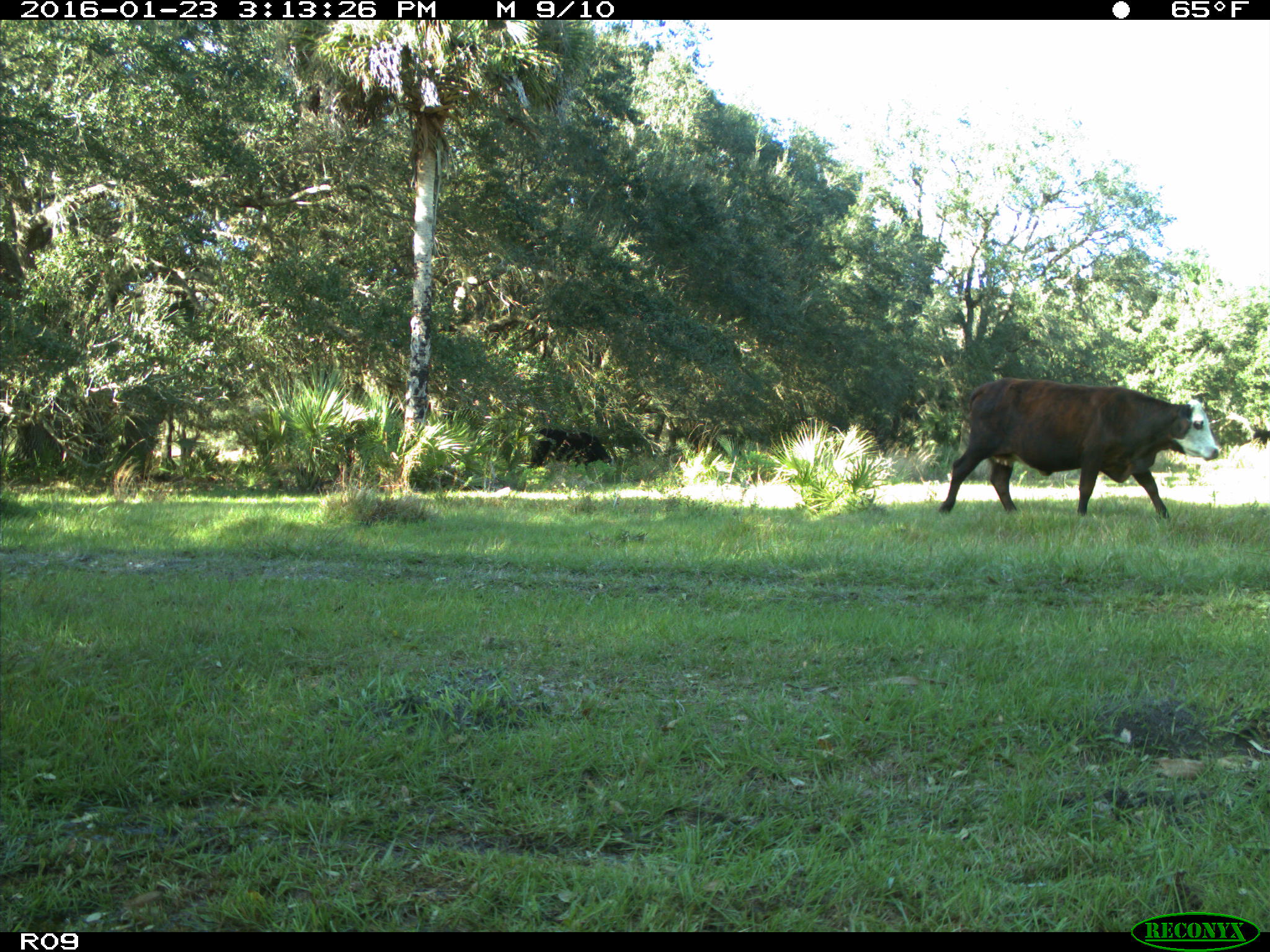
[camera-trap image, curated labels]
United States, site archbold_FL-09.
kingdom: Animalia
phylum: Chordata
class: Mammalia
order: Artiodactyla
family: Bovidae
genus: Bos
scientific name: Bos taurus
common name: domestic cow